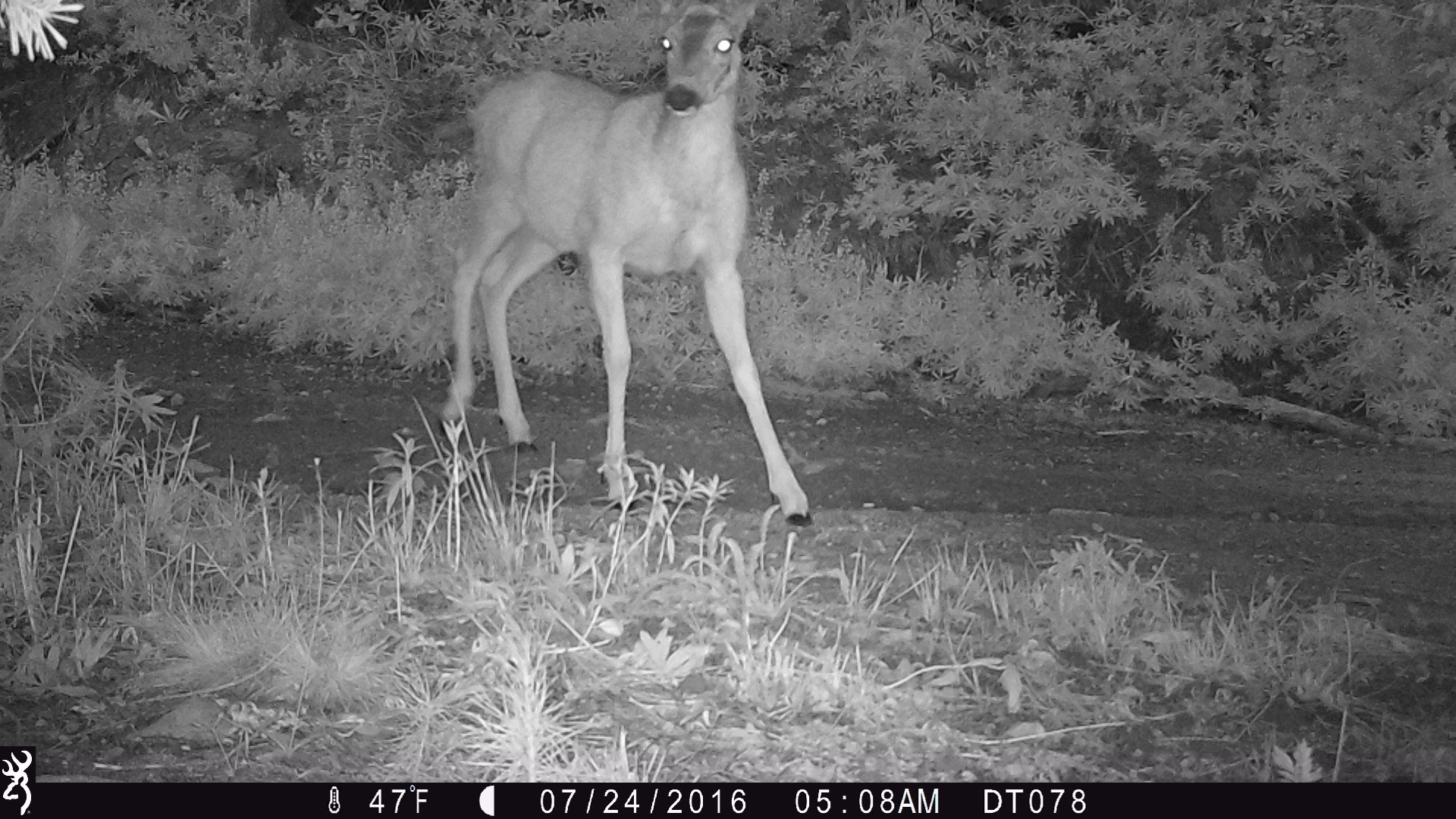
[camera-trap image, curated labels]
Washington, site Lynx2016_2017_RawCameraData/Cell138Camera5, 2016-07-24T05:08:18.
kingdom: Animalia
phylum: Chordata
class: Mammalia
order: Artiodactyla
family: Cervidae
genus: Odocoileus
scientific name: Odocoileus hemionus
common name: mule deer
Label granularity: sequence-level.